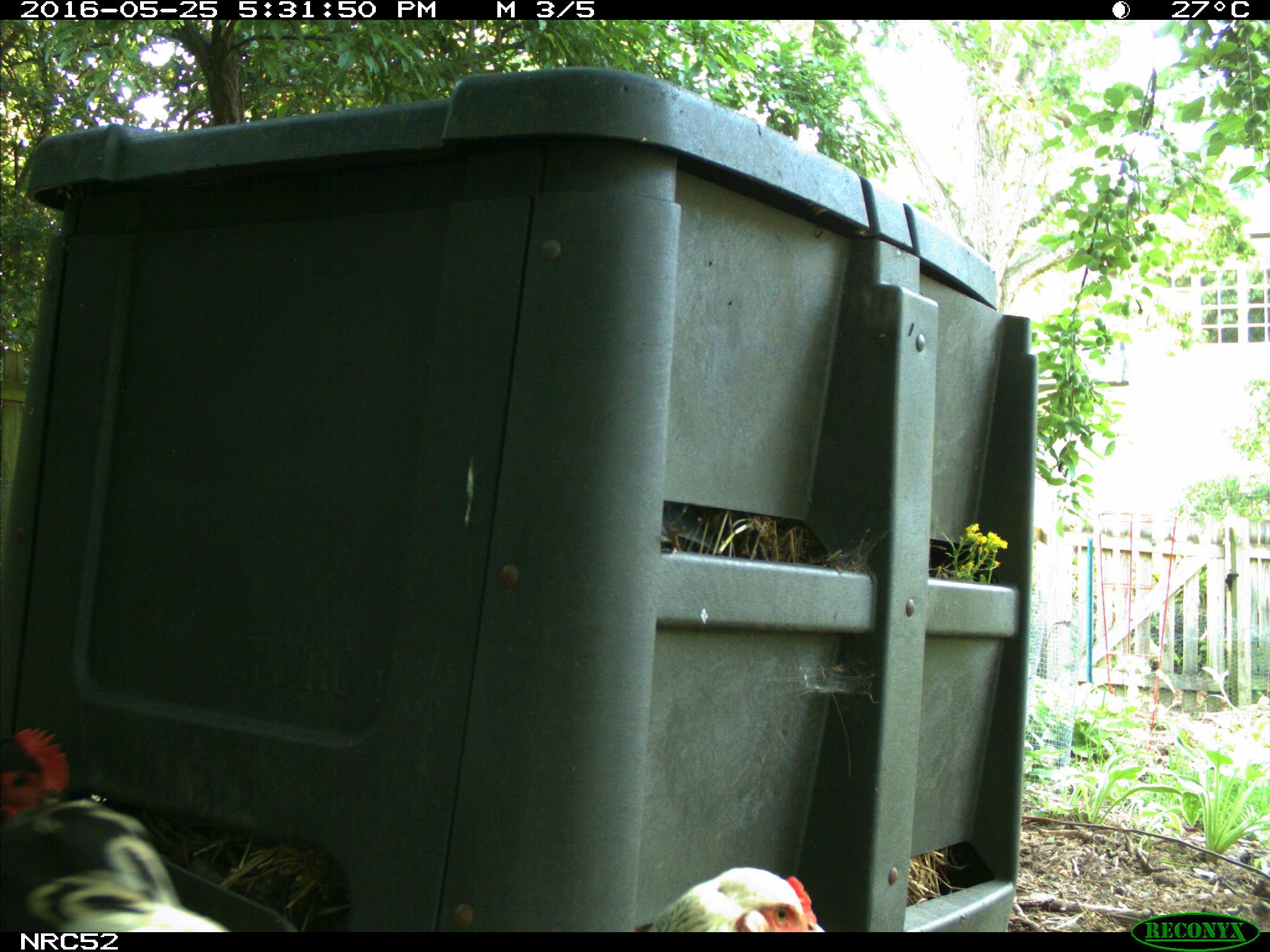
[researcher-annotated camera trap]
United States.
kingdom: Animalia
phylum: Chordata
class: Aves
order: Galliformes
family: Phasianidae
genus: Gallus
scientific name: Gallus gallus domesticus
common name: domestic chicken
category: Chicken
Chicken (domestic chicken) (Gallus gallus domesticus).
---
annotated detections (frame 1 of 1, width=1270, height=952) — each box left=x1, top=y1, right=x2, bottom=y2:
Chicken: left=4, top=752, right=253, bottom=924; left=613, top=835, right=841, bottom=929; left=0, top=721, right=83, bottom=833